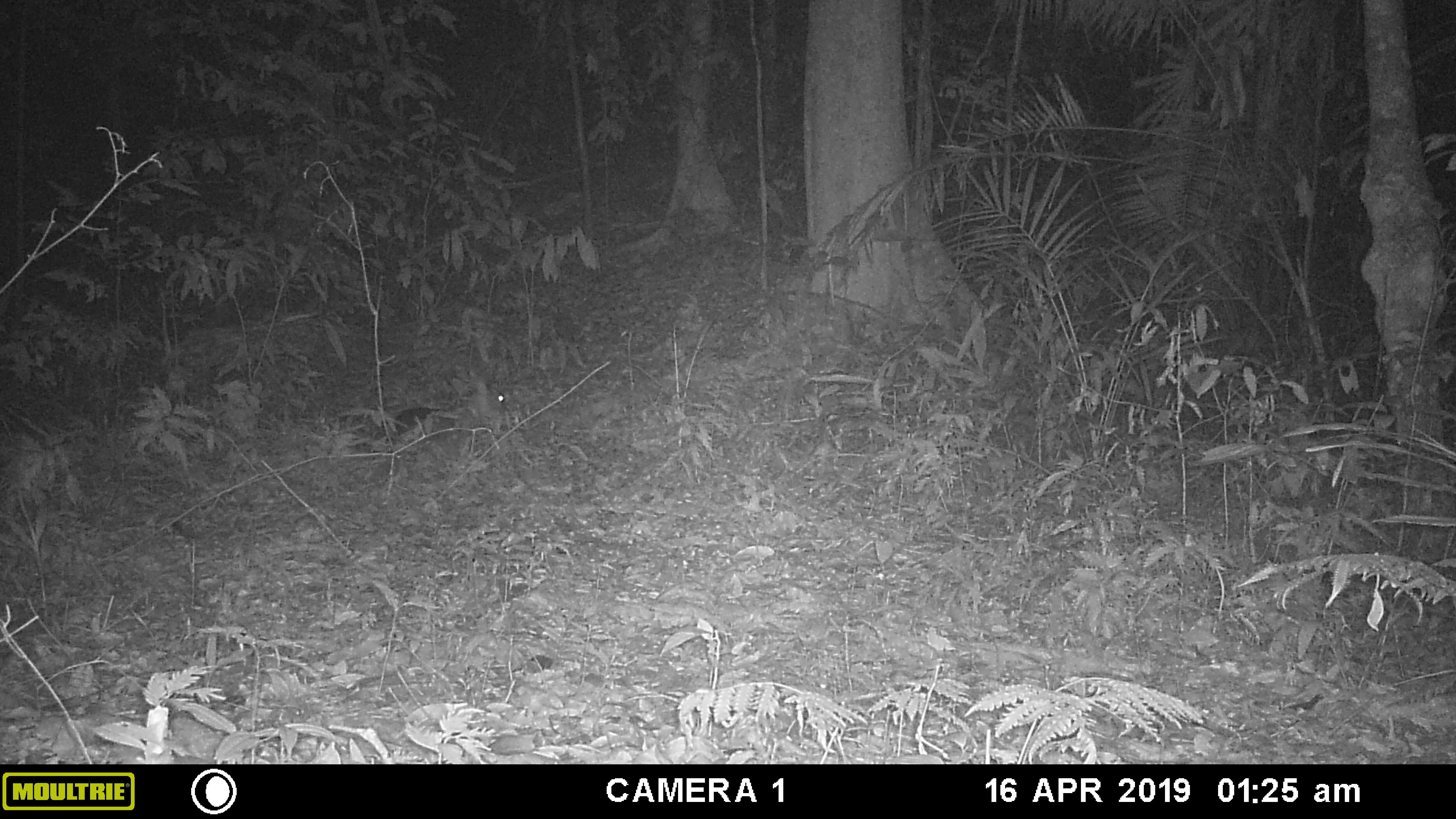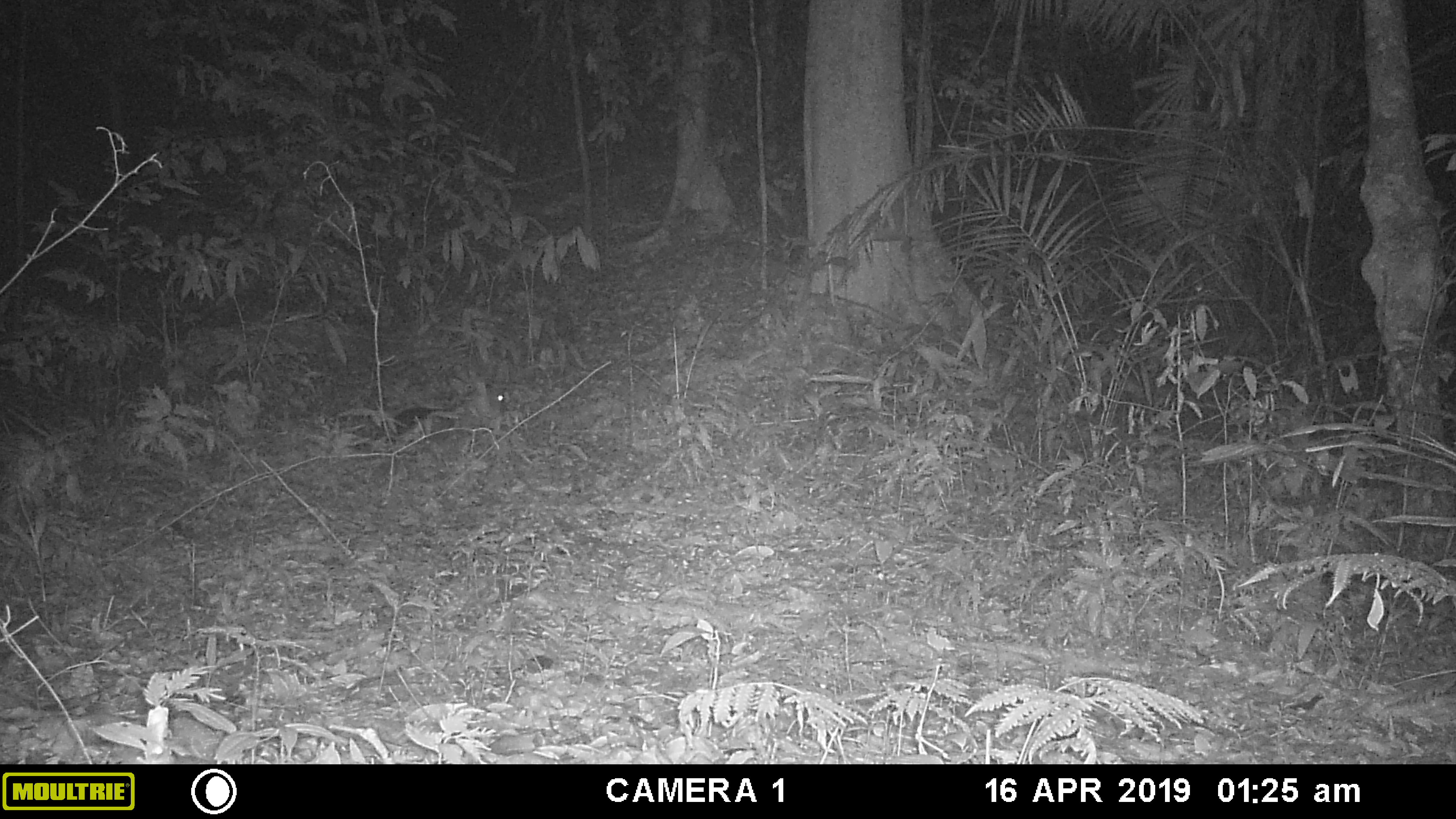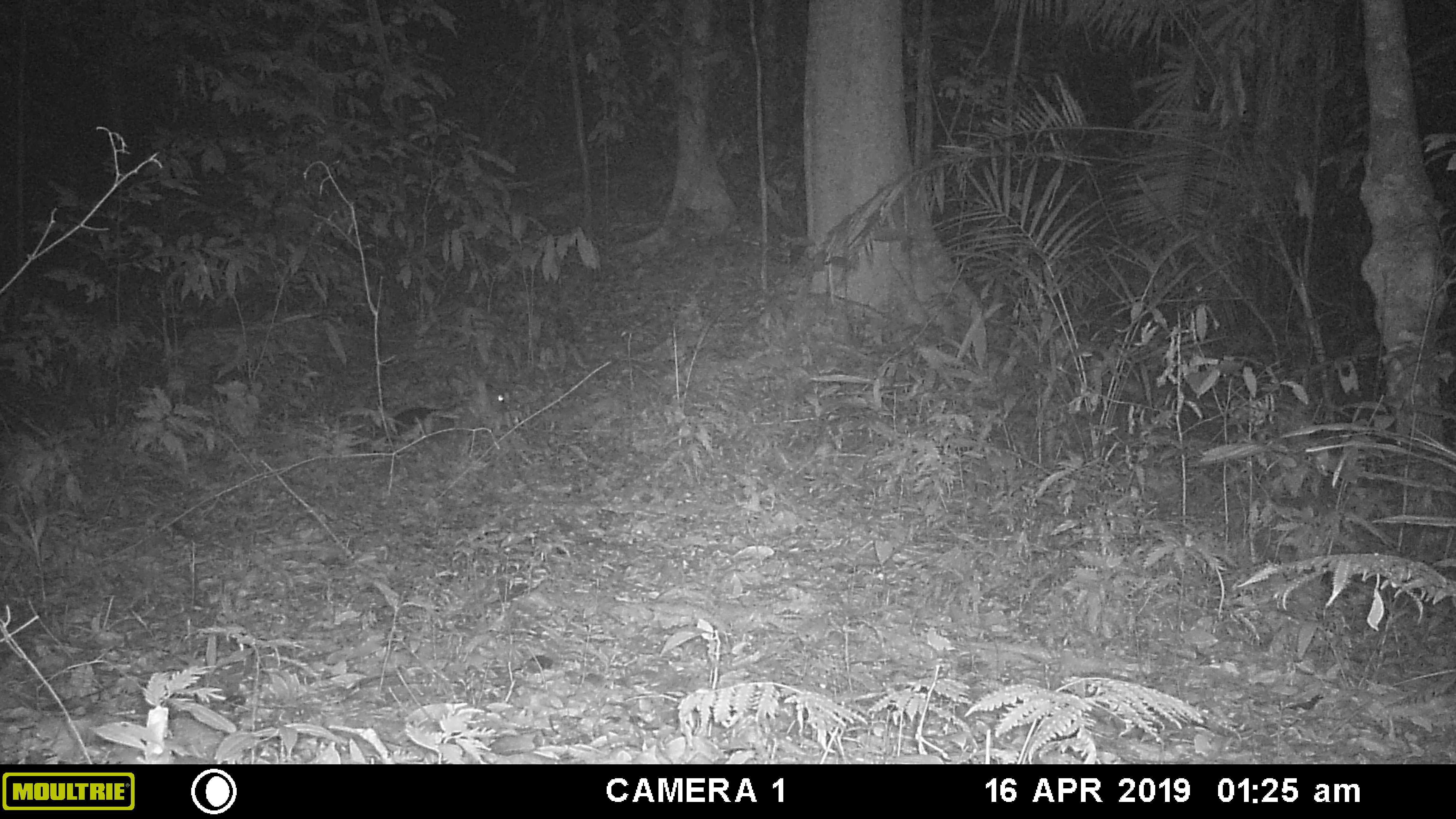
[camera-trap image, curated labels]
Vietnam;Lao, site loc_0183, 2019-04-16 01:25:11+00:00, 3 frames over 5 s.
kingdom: Animalia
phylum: Chordata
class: Mammalia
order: Artiodactyla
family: Cervidae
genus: Muntiacus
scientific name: Muntiacus vuquangensis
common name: large-antlered muntjac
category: large antlered muntjac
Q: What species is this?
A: Large antlered muntjac (large-antlered muntjac) (Muntiacus vuquangensis).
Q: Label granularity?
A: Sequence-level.